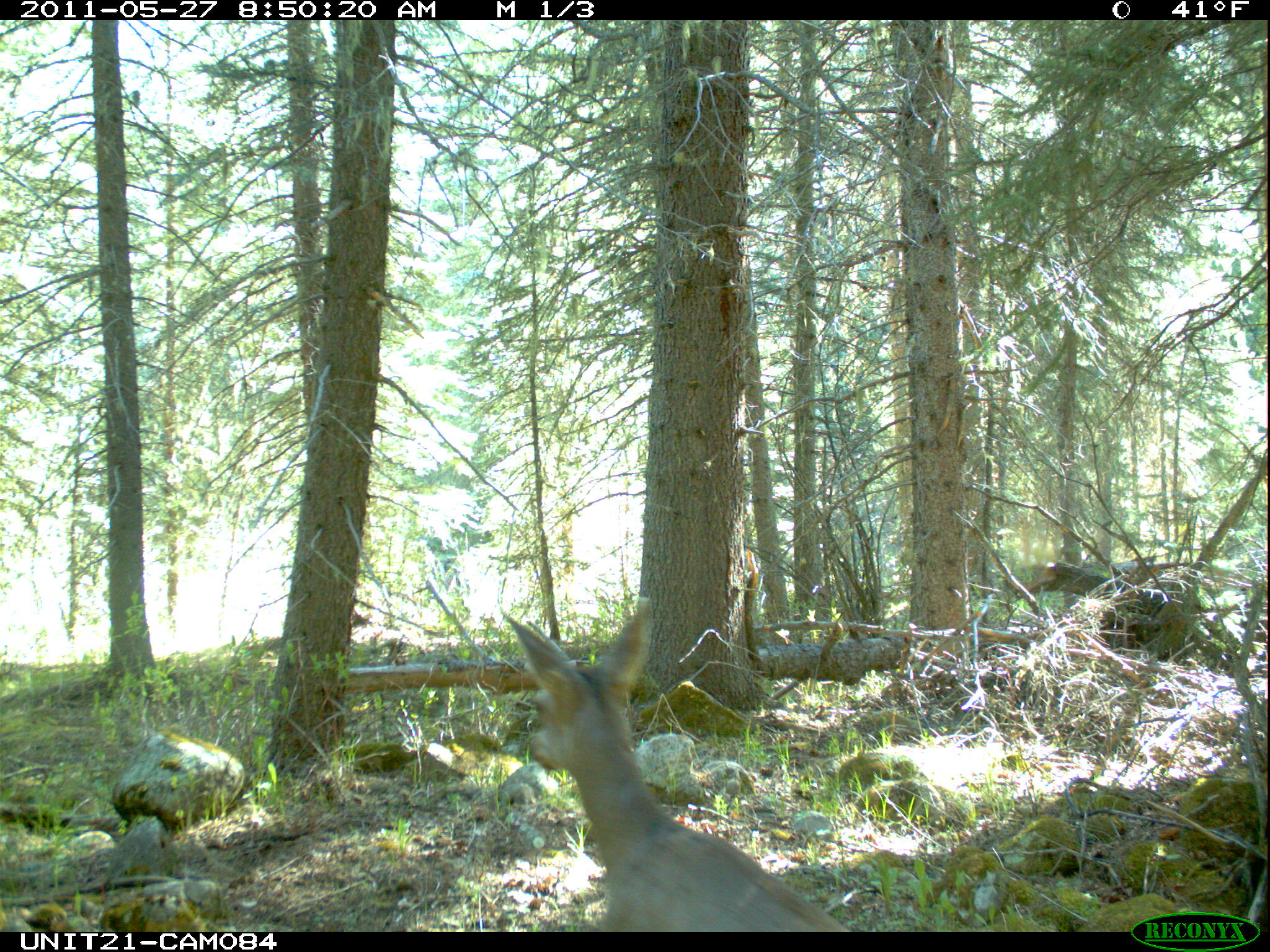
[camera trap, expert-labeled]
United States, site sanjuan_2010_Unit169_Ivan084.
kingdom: Animalia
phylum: Chordata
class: Mammalia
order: Artiodactyla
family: Cervidae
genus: Odocoileus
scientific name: Odocoileus hemionus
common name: mule deer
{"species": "Odocoileus hemionus (mule deer)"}